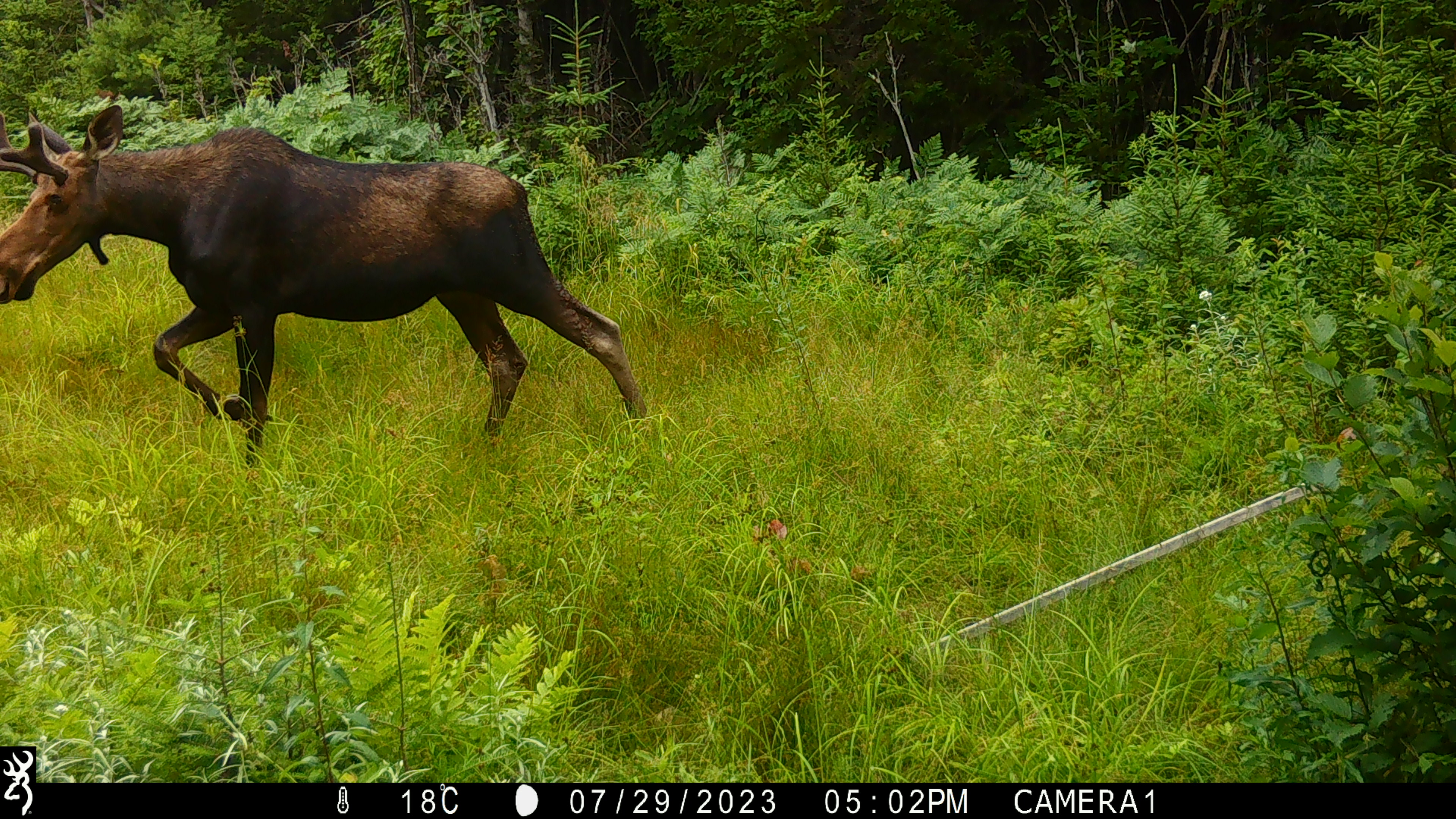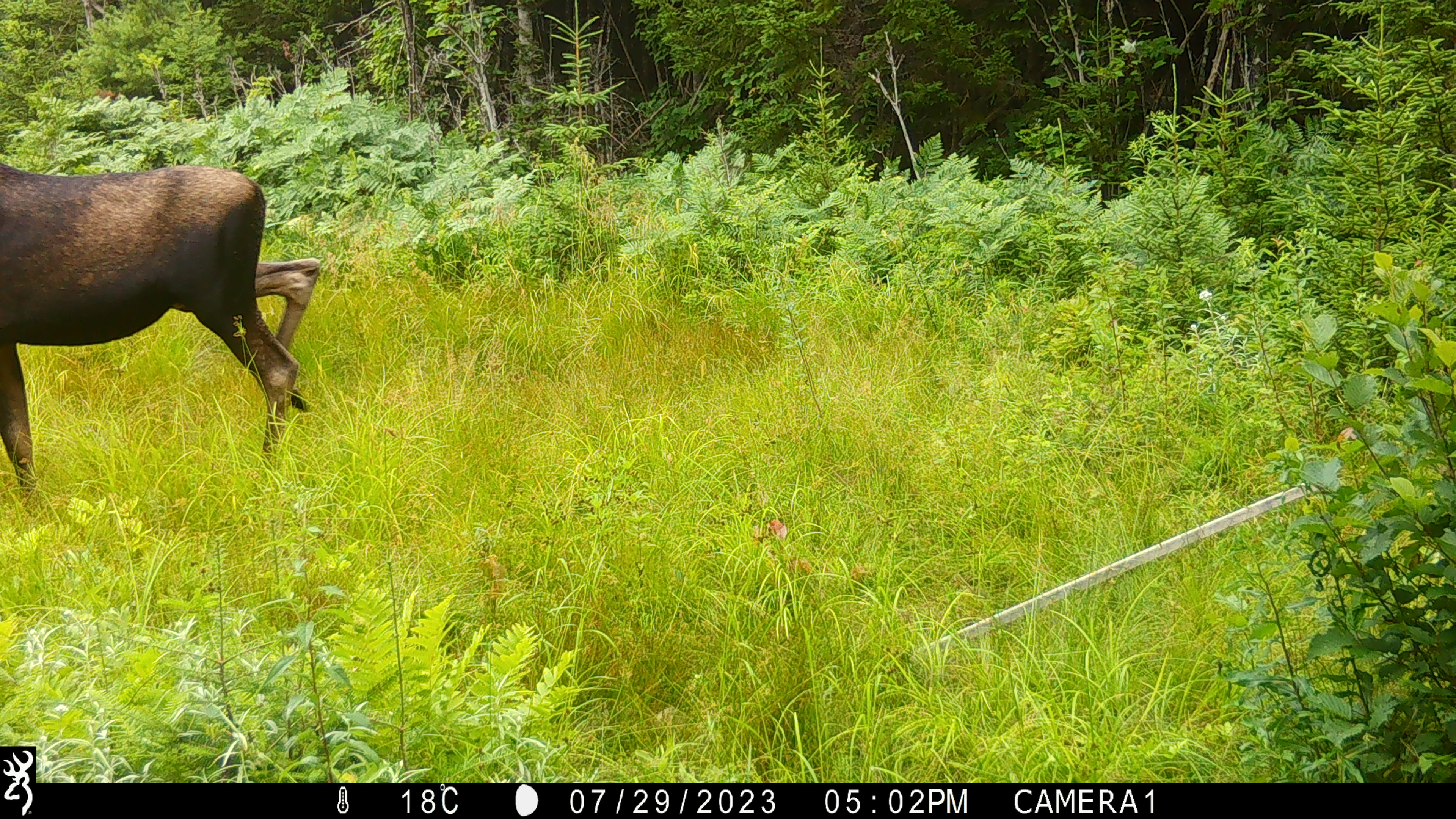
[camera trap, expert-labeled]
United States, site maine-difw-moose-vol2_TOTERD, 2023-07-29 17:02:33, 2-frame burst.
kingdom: Animalia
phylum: Chordata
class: Mammalia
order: Artiodactyla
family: Cervidae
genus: Alces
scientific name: Alces alces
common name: moose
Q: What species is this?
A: Moose (Alces alces).